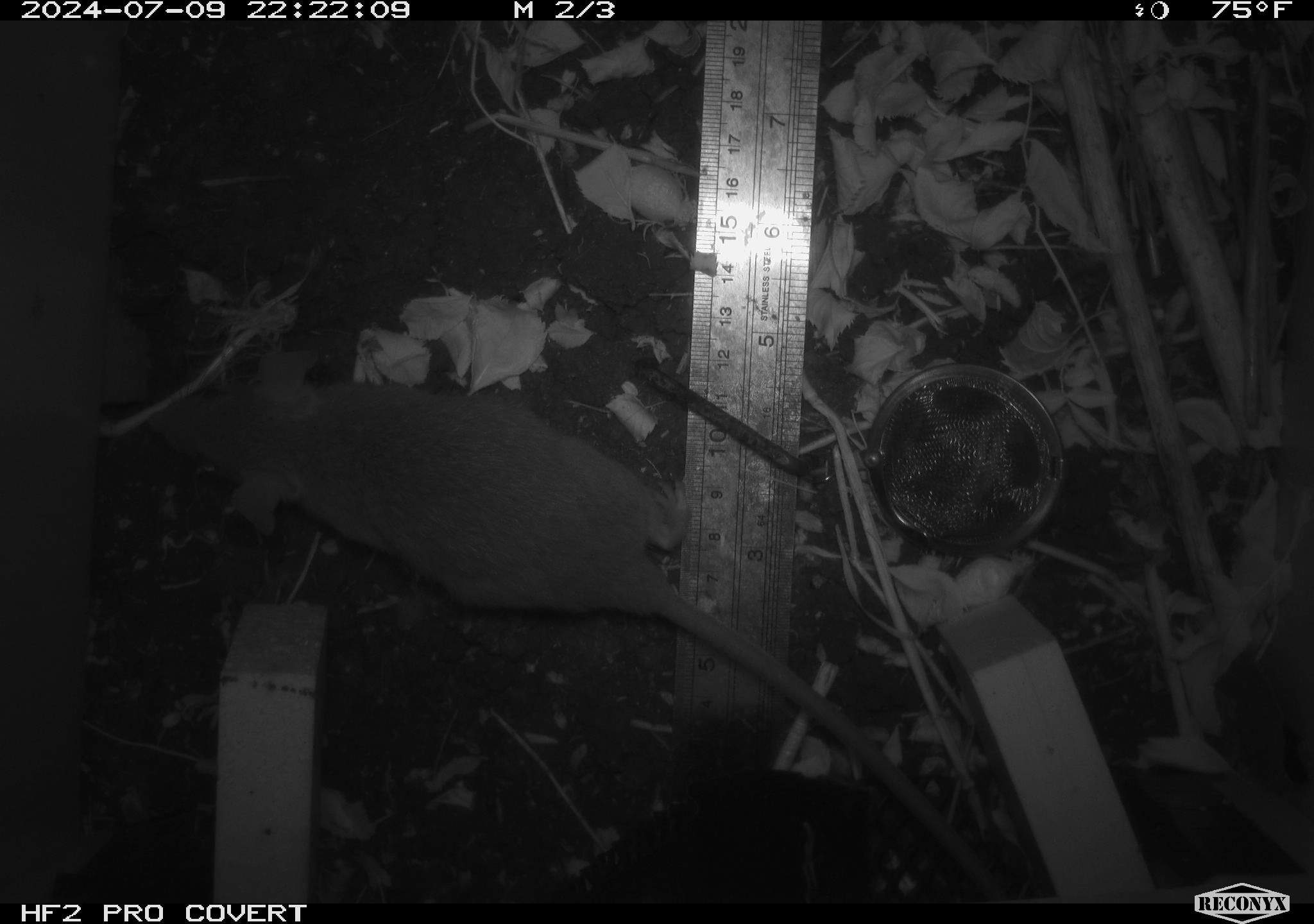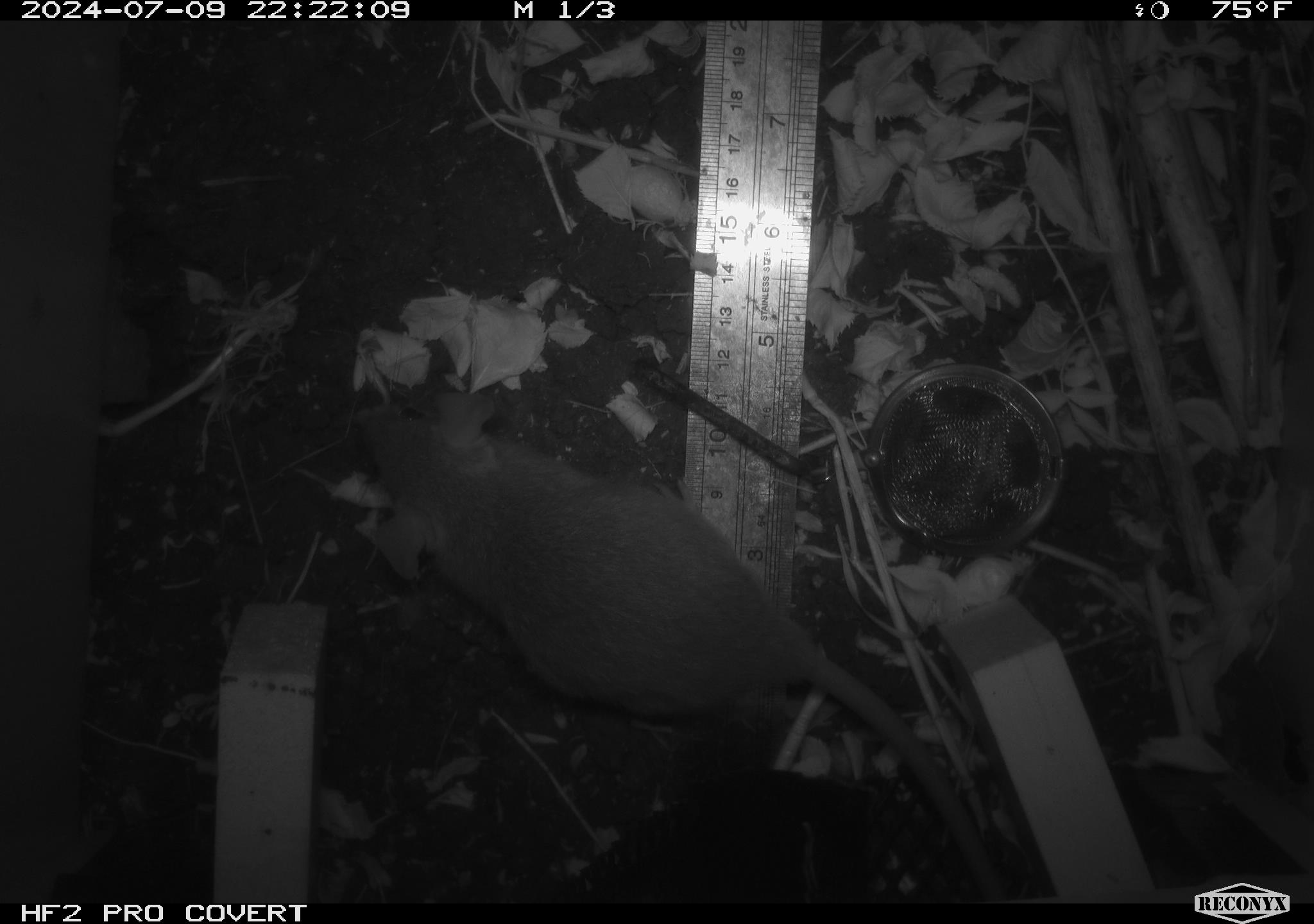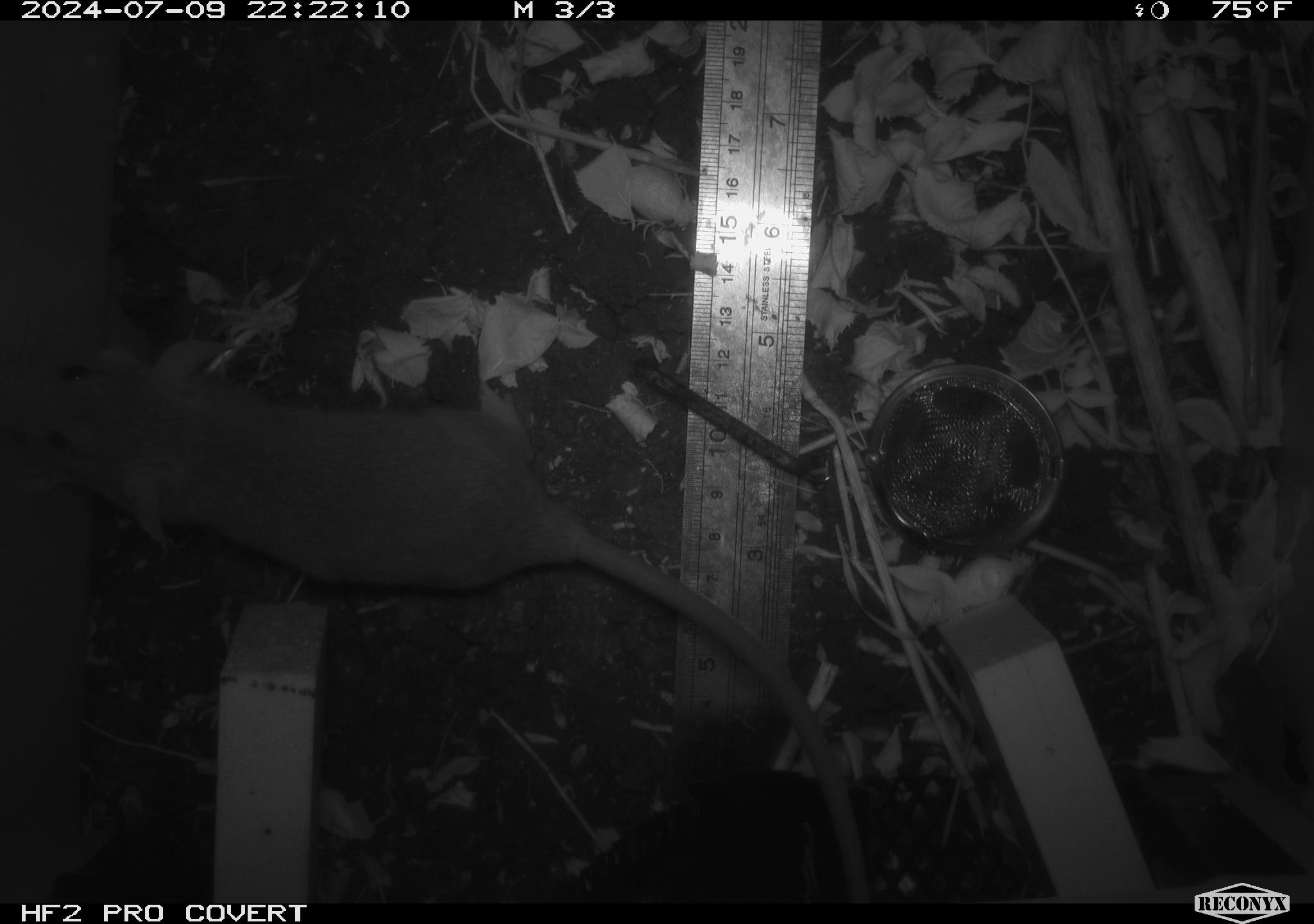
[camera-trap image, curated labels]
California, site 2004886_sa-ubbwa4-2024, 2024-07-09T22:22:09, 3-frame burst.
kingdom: Animalia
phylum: Chordata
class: Mammalia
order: Rodentia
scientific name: Rodentia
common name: woodrat or rat or mouse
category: woodrat or rat or mouse species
Woodrat or rat or mouse species (woodrat or rat or mouse) (Rodentia).